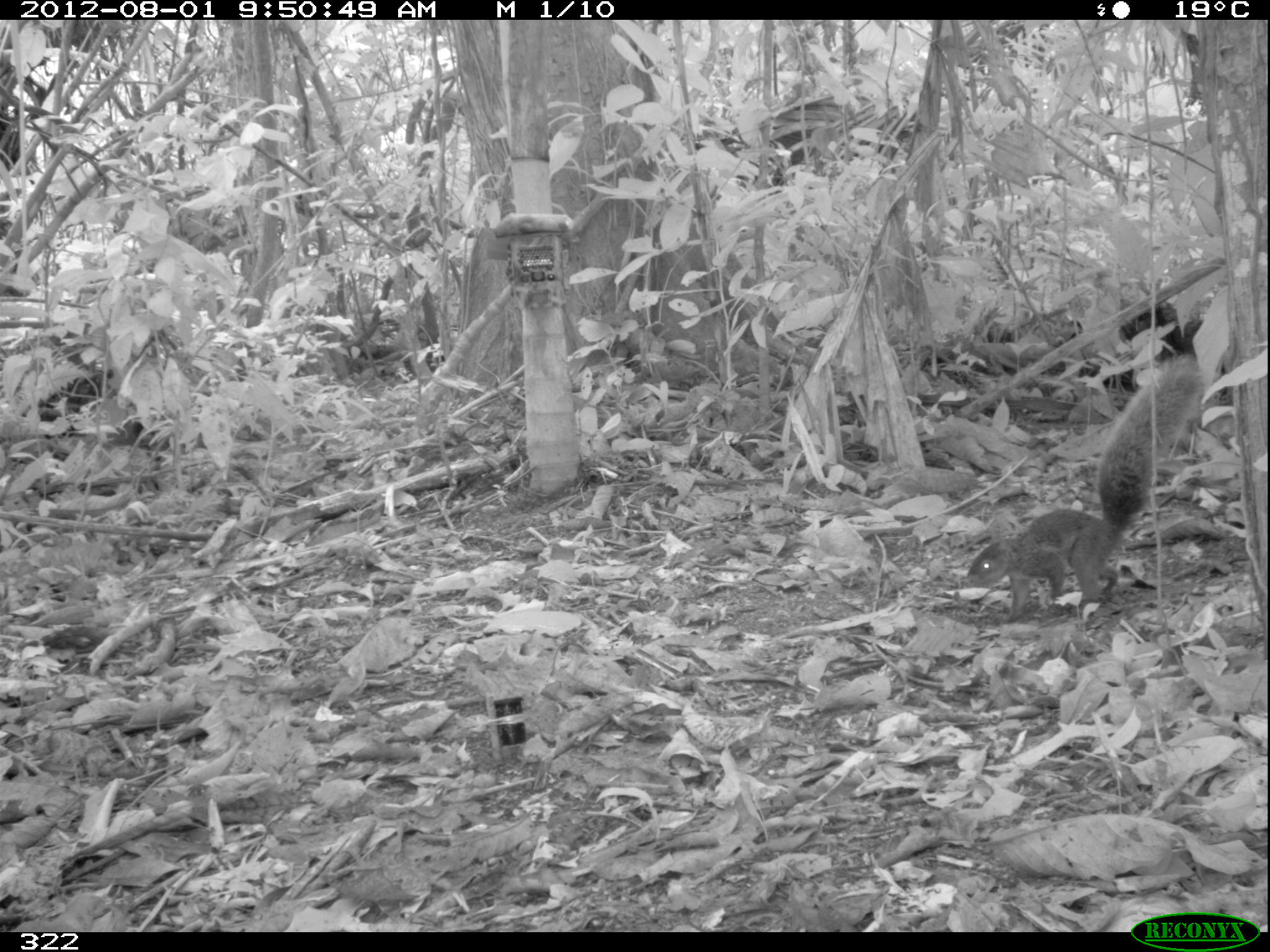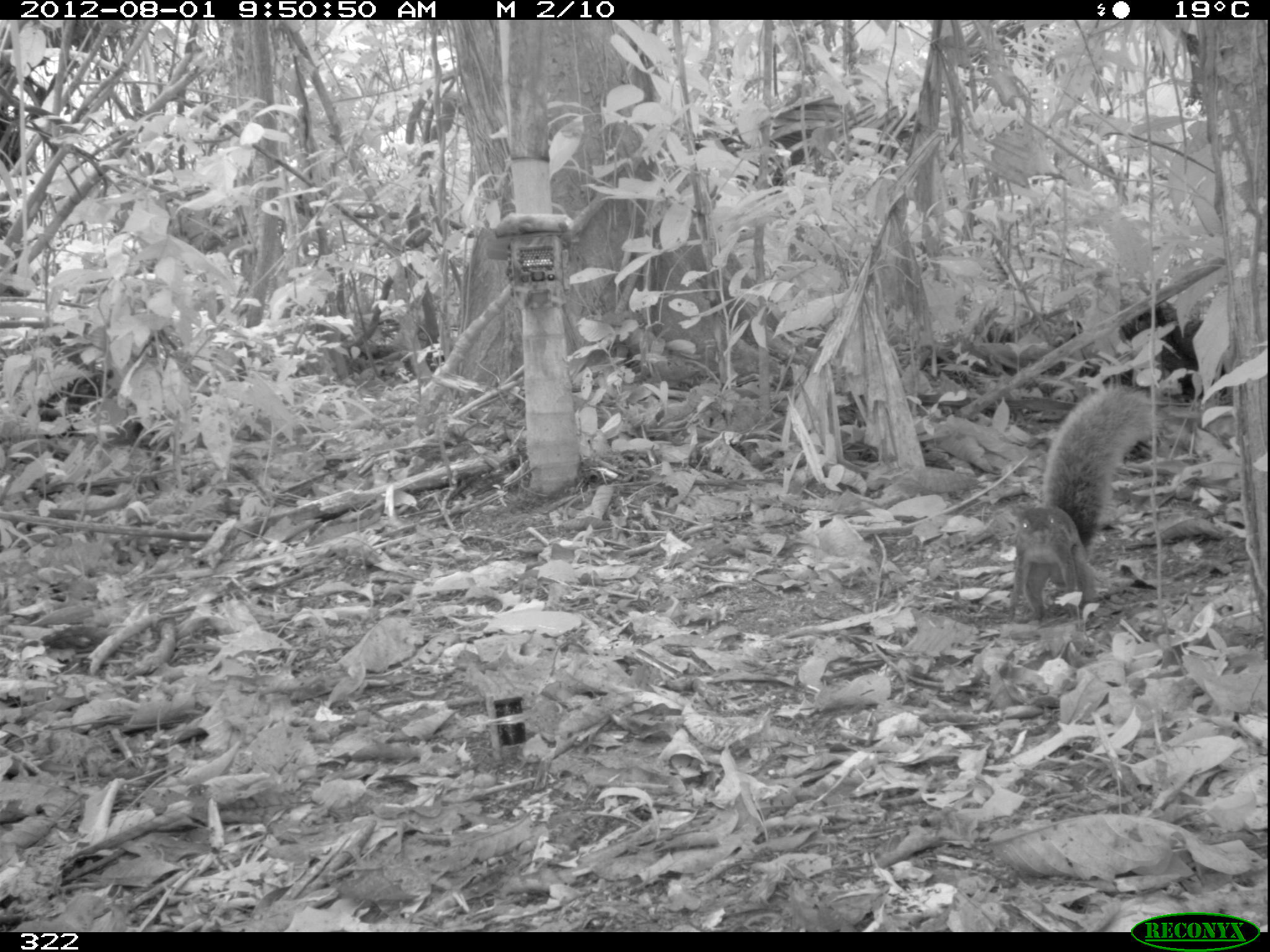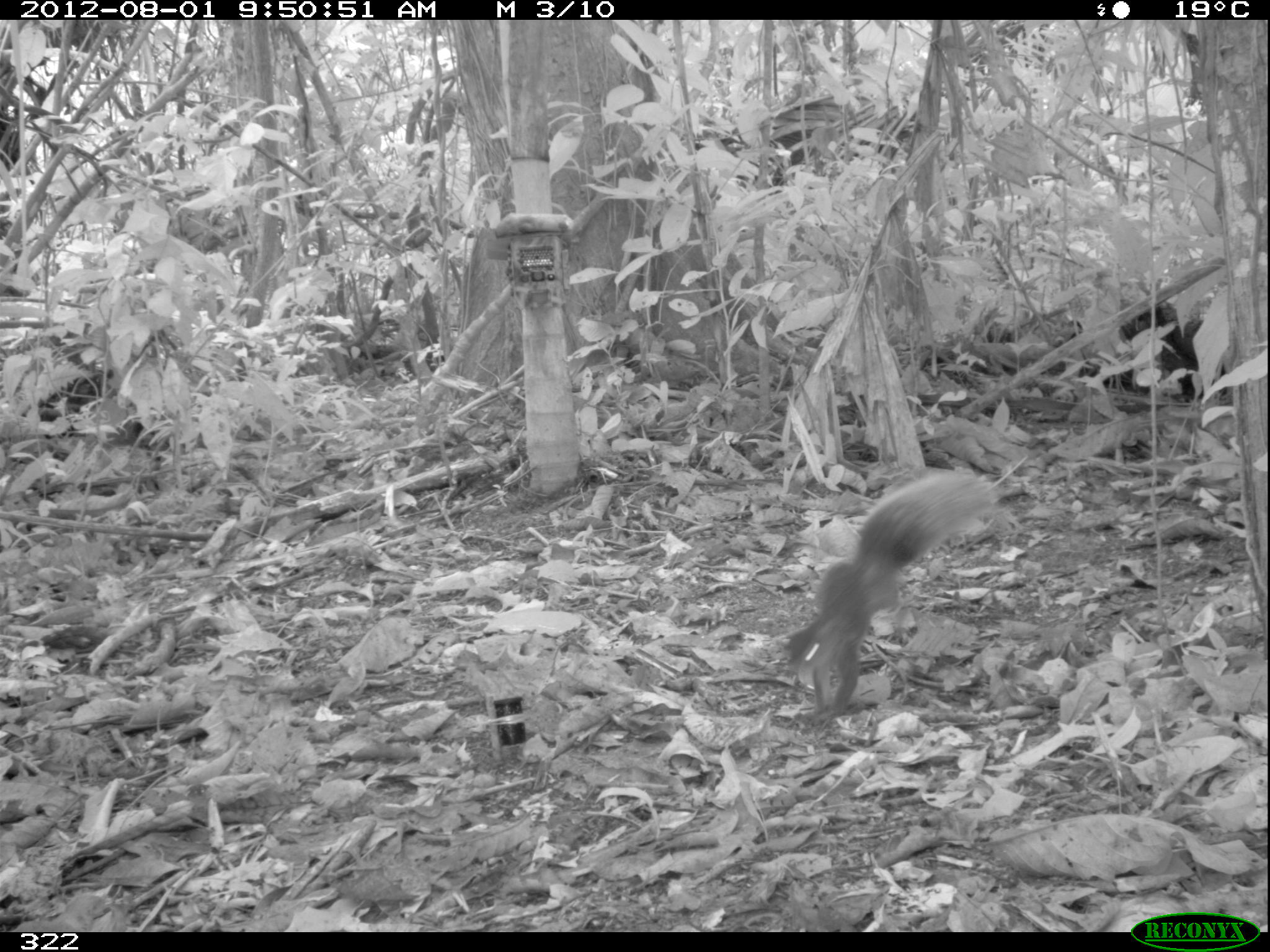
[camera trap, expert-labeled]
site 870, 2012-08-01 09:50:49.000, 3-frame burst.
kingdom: Animalia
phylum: Chordata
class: Mammalia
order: Rodentia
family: Sciuridae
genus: Sciurus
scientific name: Sciurus spadiceus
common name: southern amazon red squirrel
Sciurus spadiceus (southern amazon red squirrel).